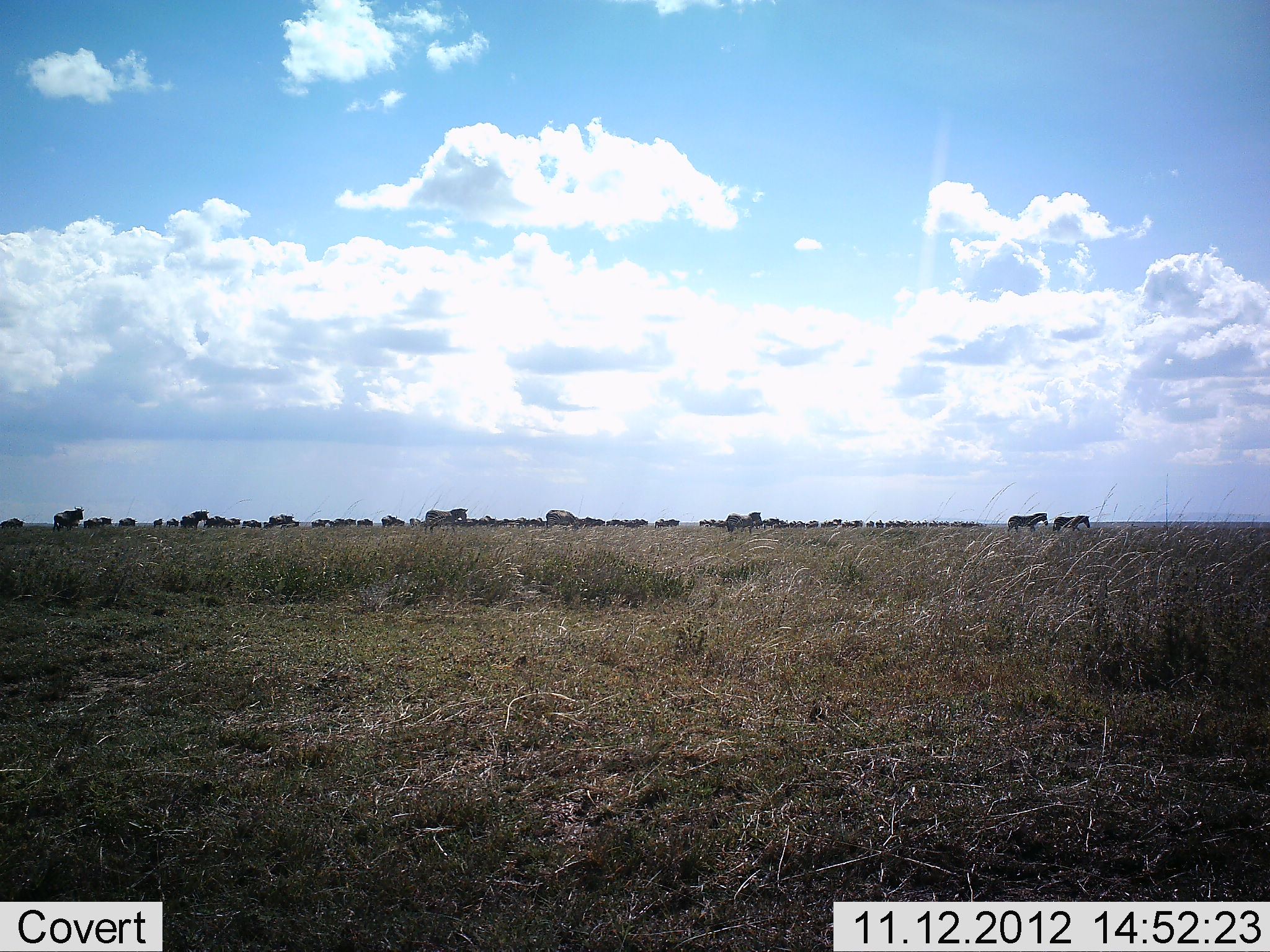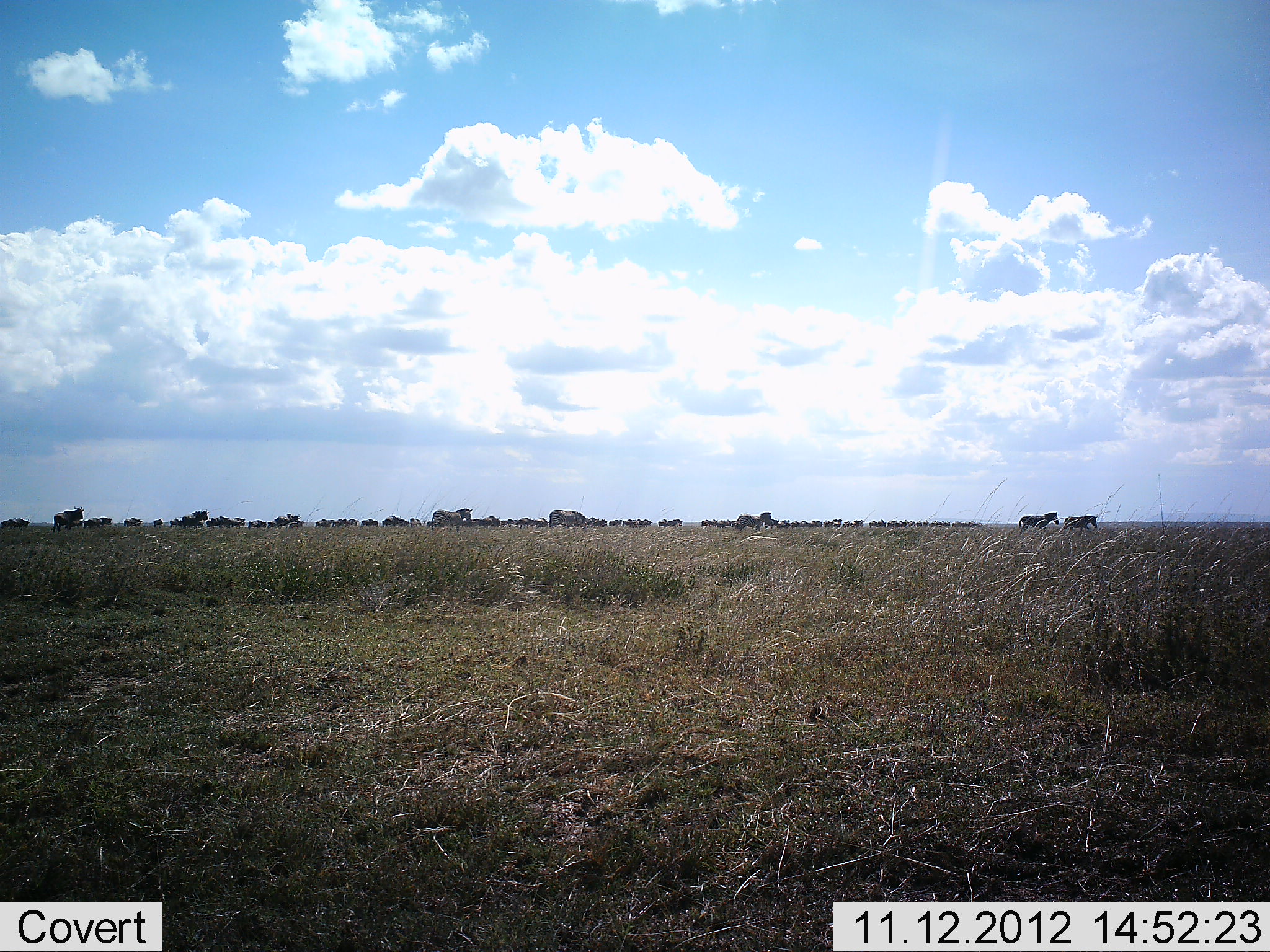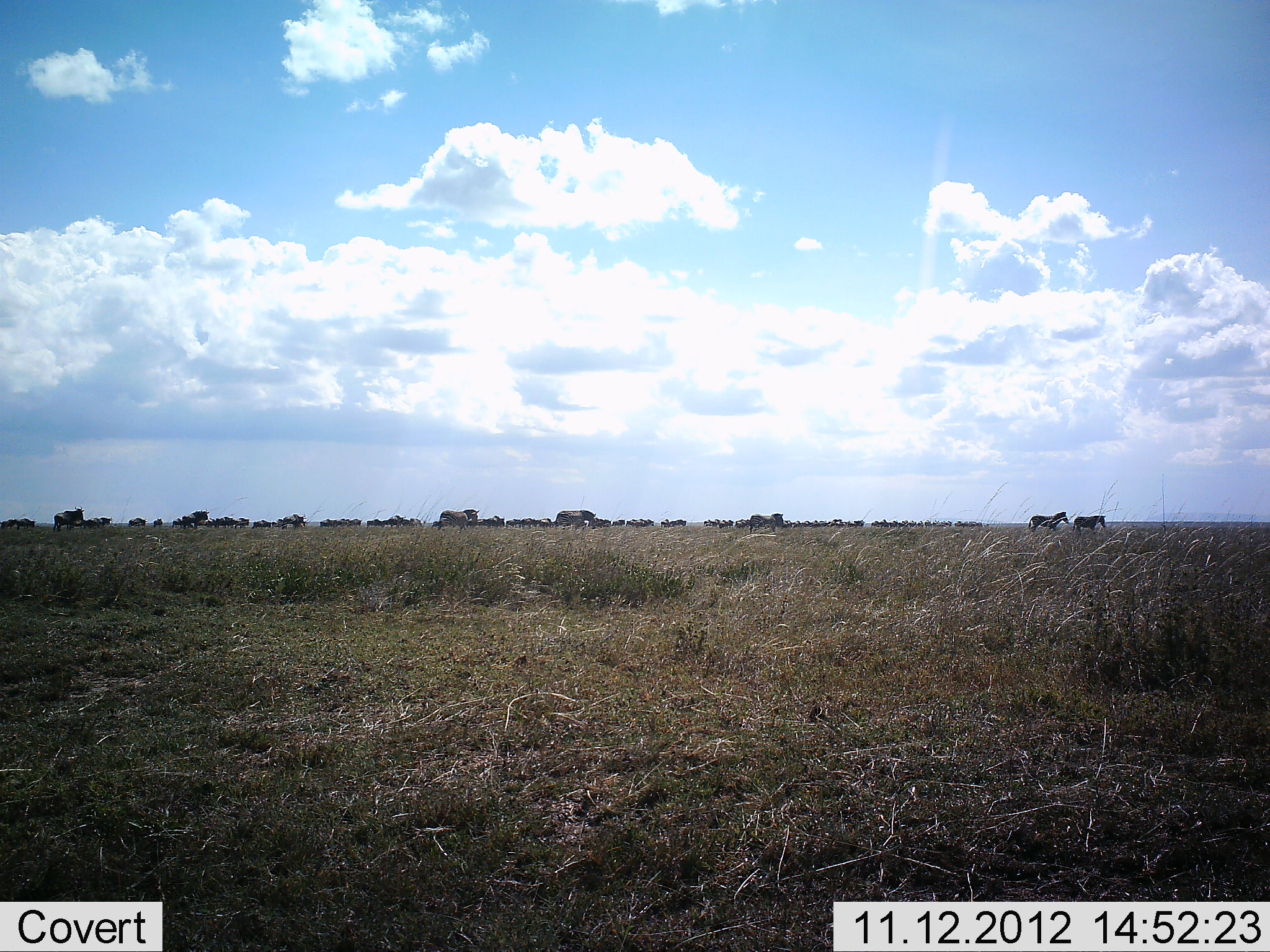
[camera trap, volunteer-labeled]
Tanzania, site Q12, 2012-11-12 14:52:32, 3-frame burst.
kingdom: Animalia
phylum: Chordata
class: Mammalia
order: Perissodactyla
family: Equidae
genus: Equus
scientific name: Equus quagga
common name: plains zebra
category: zebra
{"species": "zebra (plains zebra) (Equus quagga)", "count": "11-50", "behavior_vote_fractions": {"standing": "11%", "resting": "0%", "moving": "95%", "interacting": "0%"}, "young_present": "0%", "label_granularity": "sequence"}